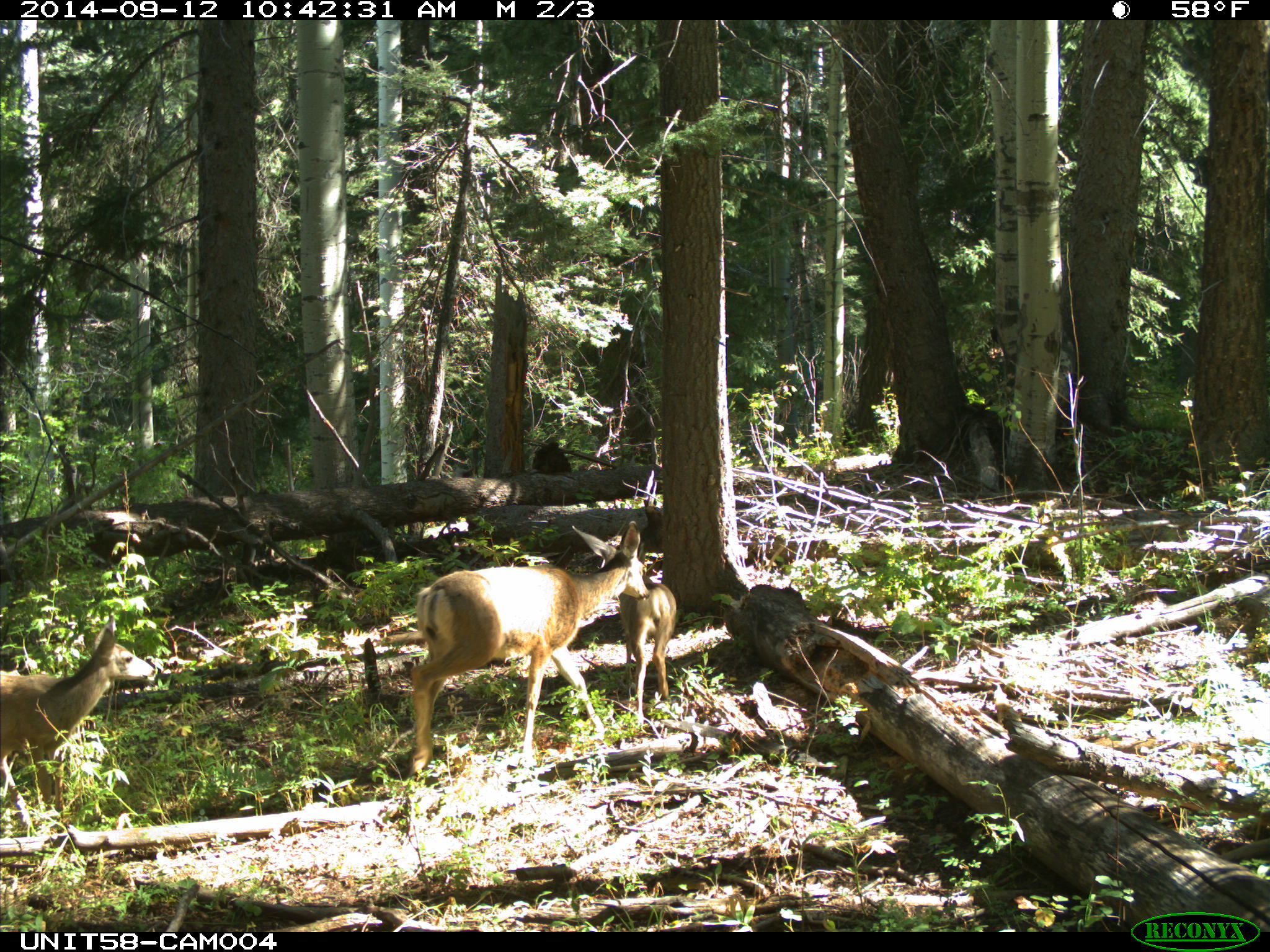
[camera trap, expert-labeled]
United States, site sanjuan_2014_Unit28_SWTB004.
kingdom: Animalia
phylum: Chordata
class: Mammalia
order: Artiodactyla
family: Cervidae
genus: Odocoileus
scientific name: Odocoileus hemionus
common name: mule deer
Odocoileus hemionus (mule deer).